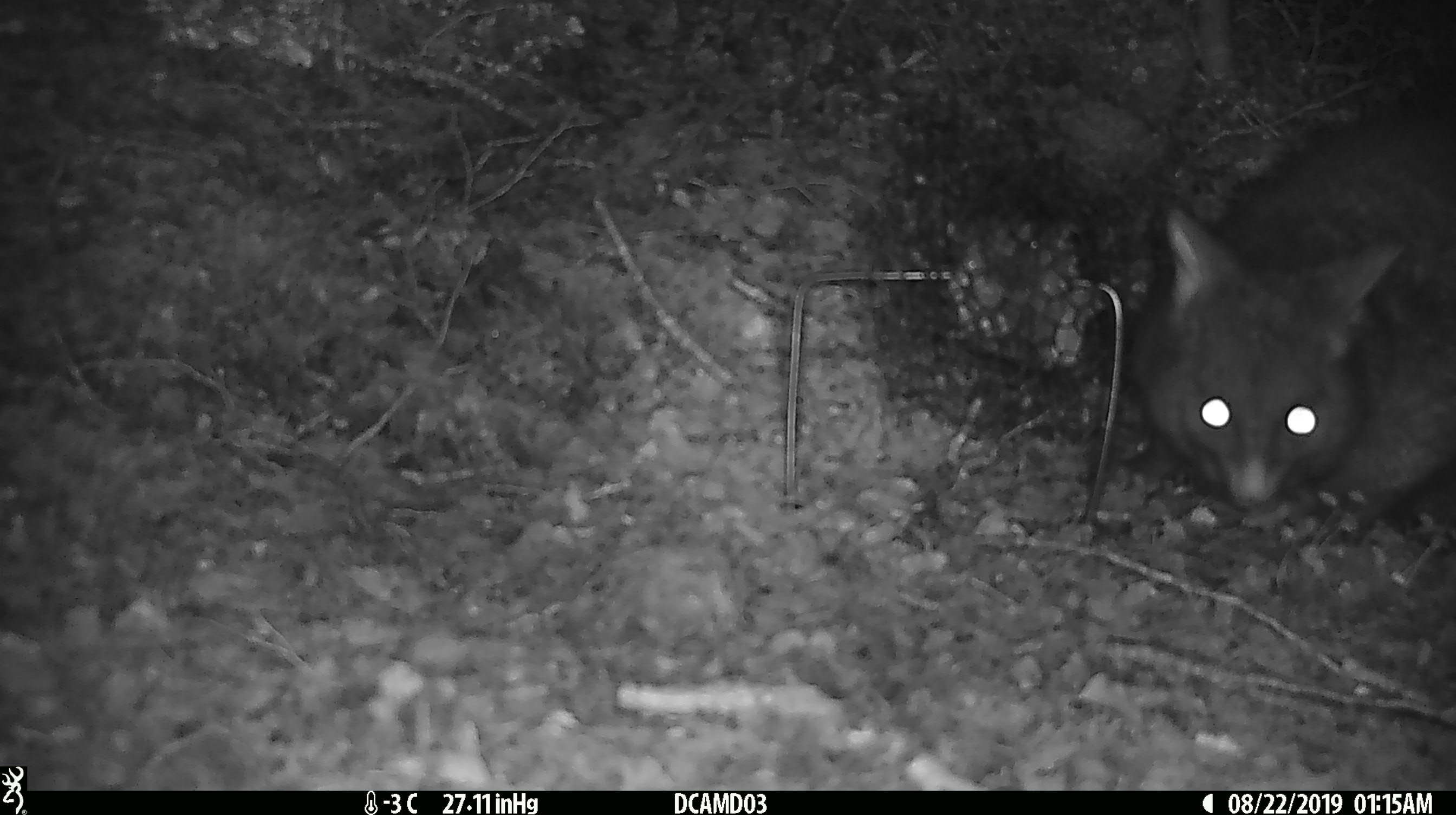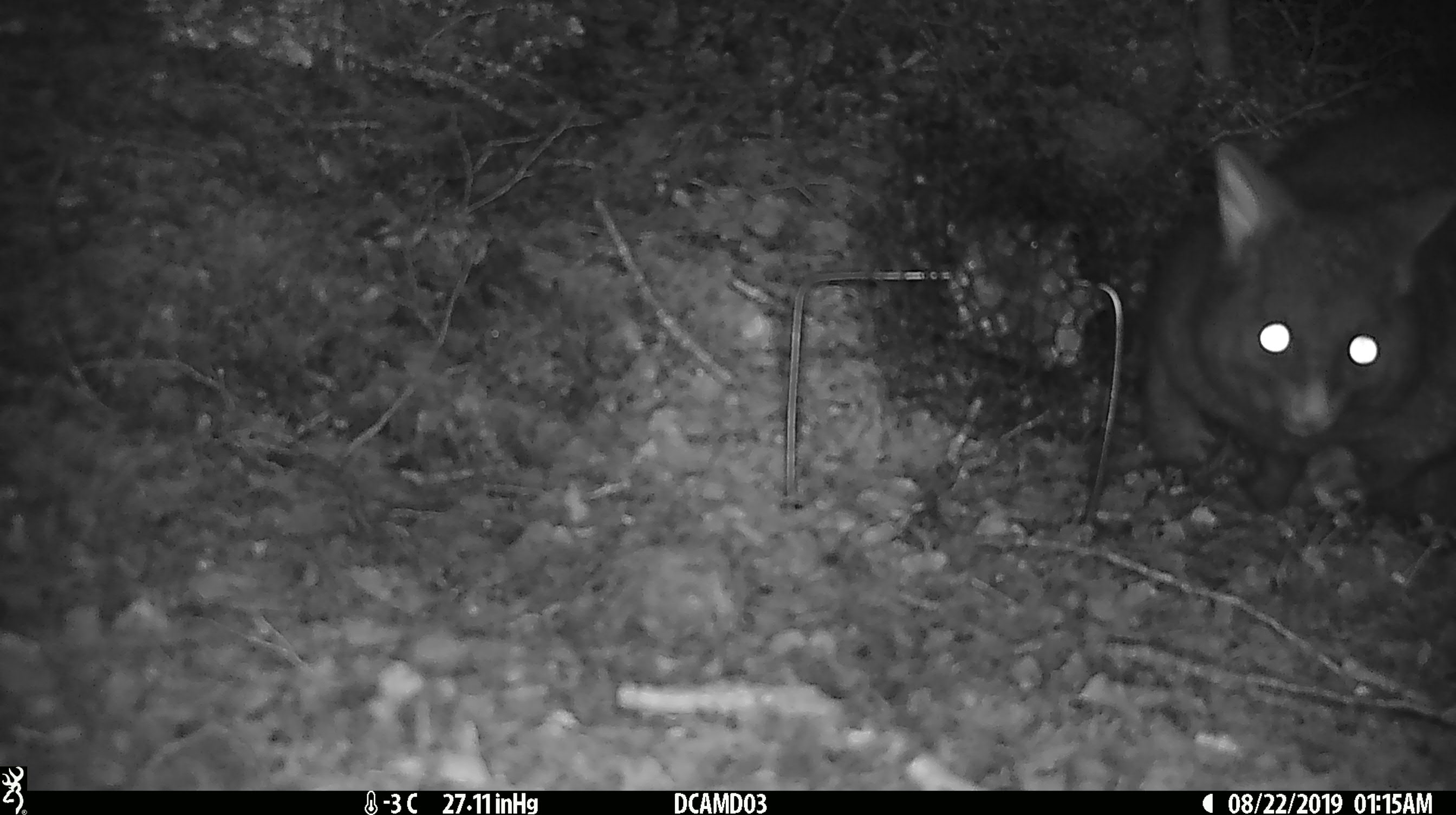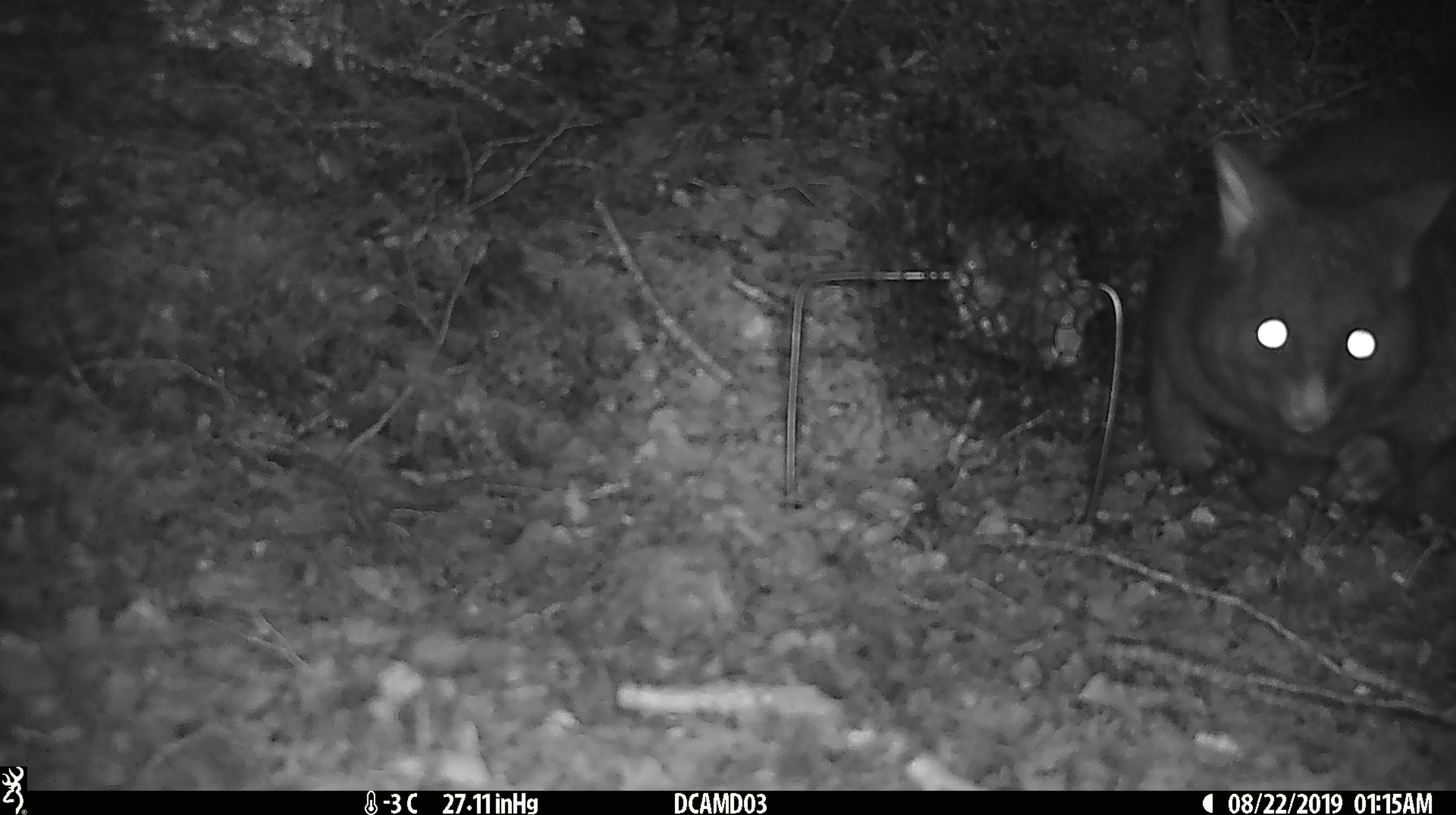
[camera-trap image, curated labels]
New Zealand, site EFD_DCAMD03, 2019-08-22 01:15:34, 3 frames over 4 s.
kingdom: Animalia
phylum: Chordata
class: Mammalia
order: Diprotodontia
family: Phalangeridae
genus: Trichosurus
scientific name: Trichosurus vulpecula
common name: common brushtail possum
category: possum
Possum (common brushtail possum) (Trichosurus vulpecula).